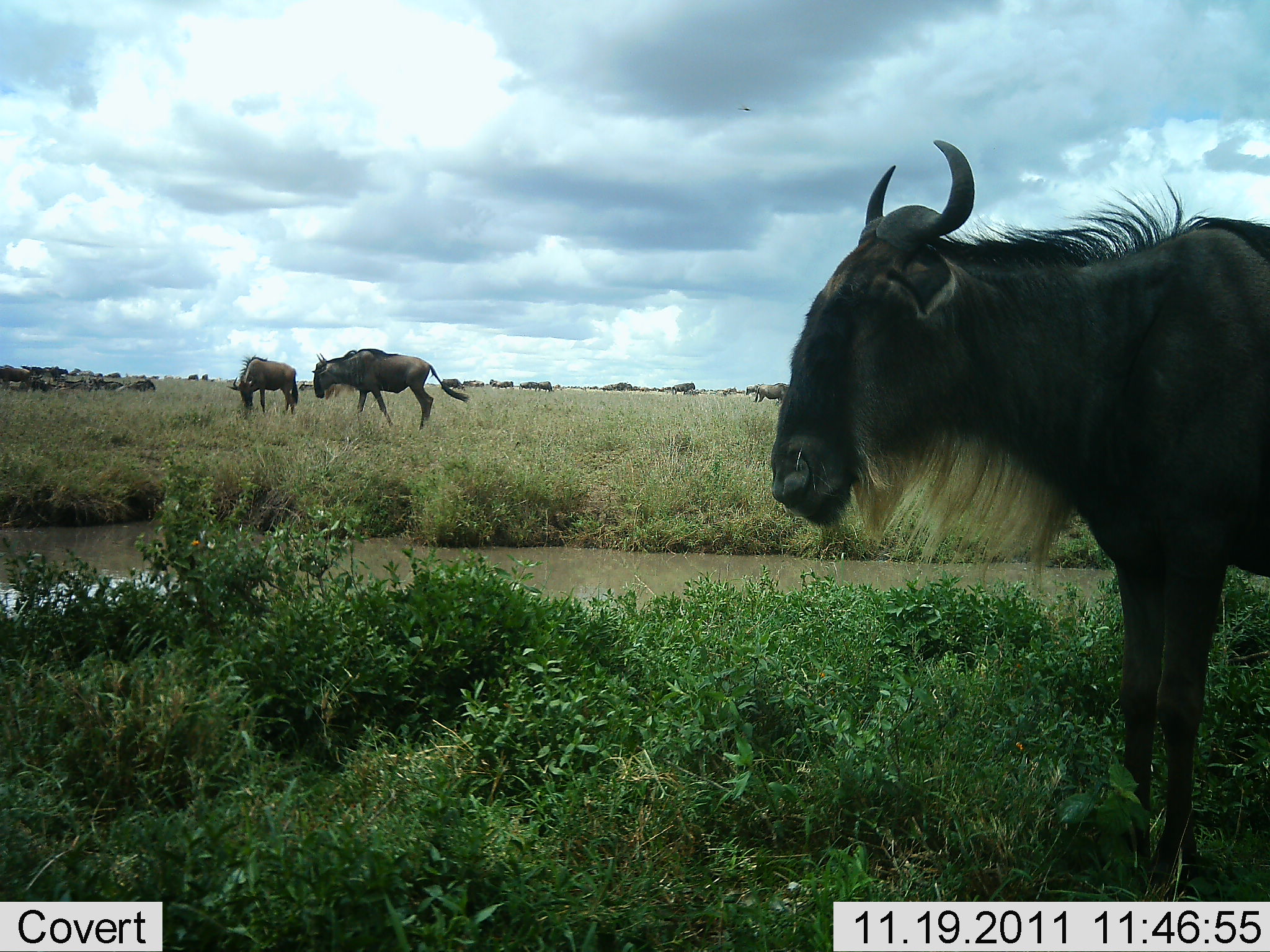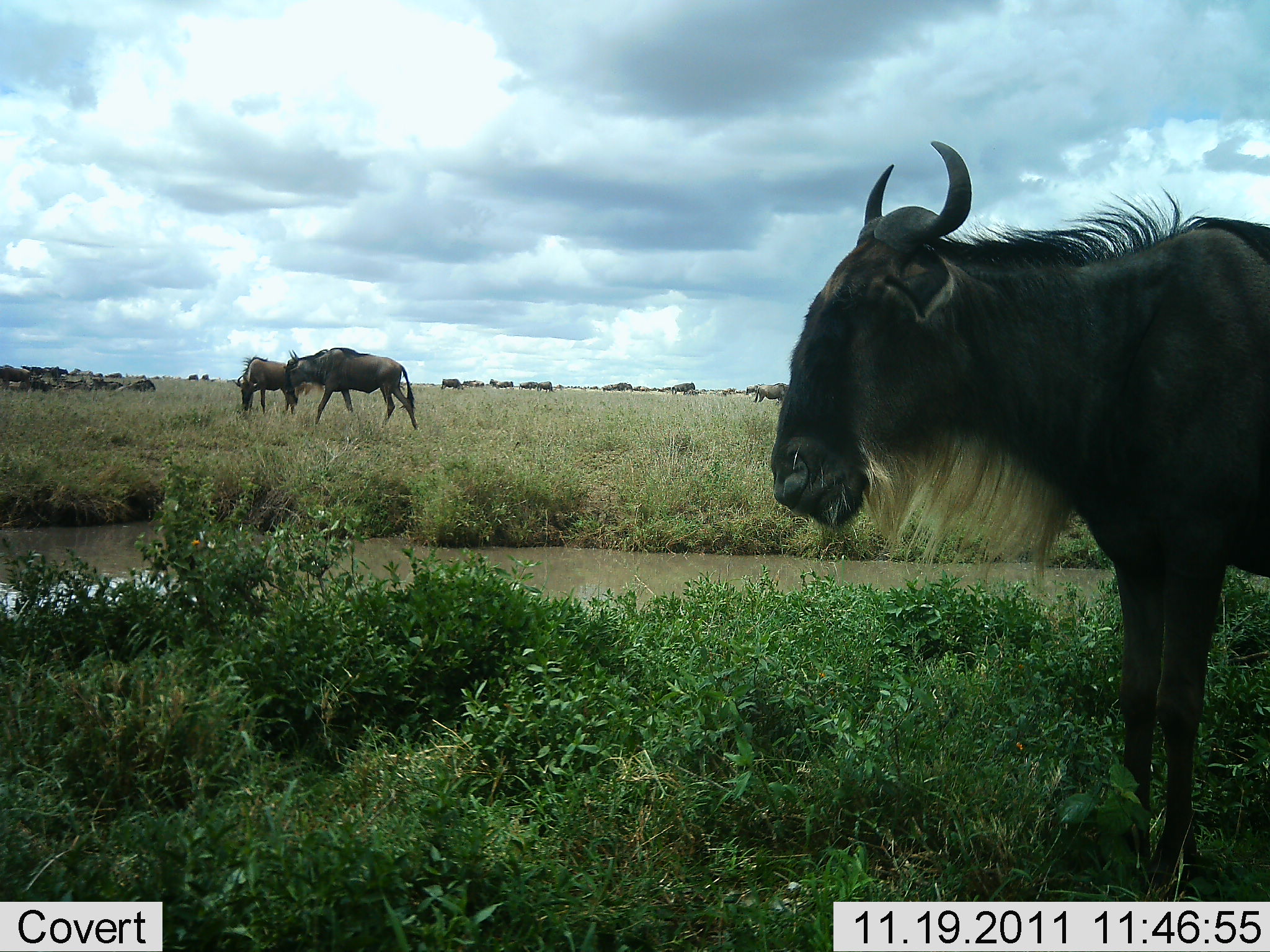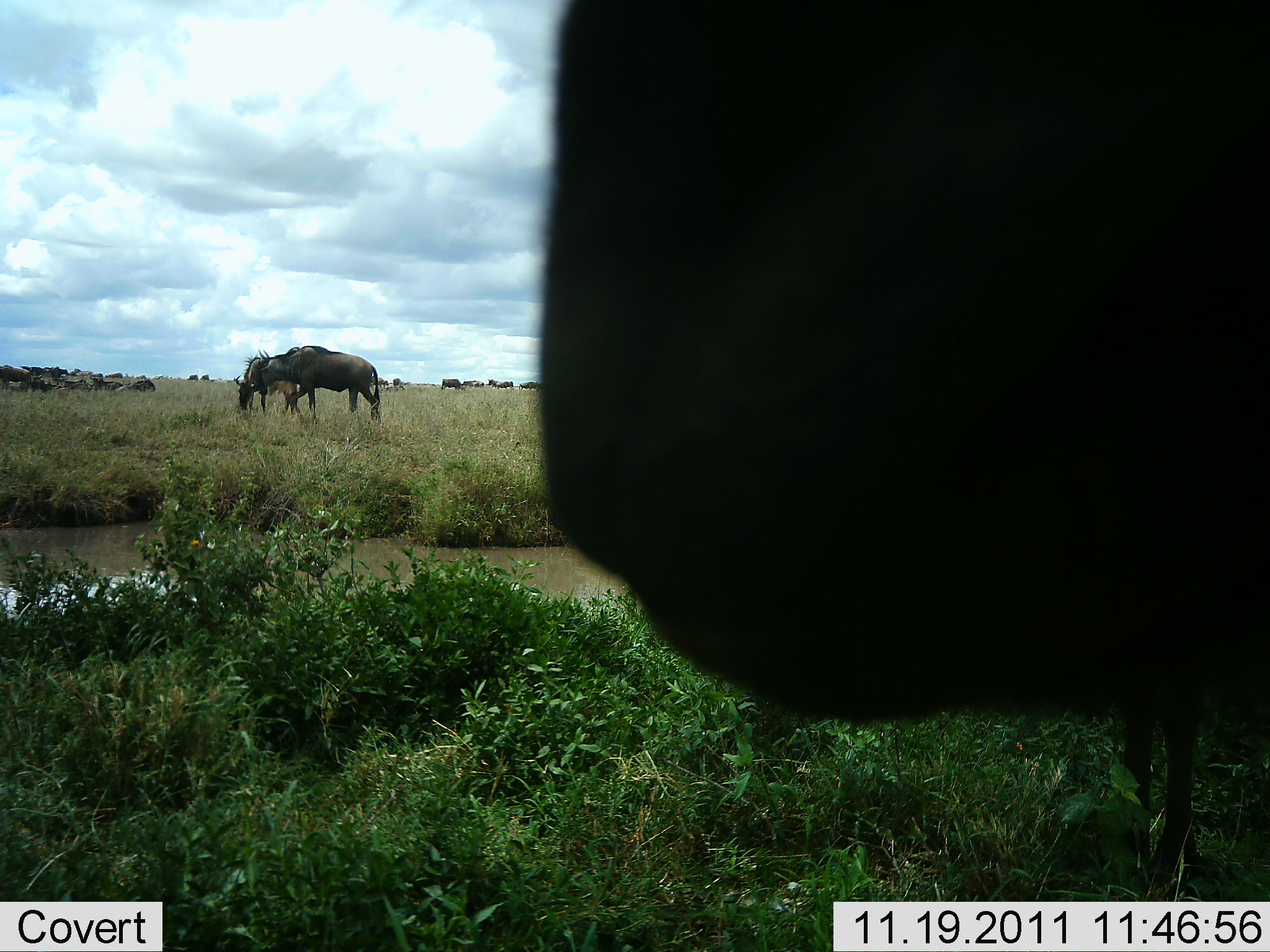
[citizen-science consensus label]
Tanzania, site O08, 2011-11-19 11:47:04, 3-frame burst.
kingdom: Animalia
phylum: Chordata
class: Mammalia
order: Artiodactyla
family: Bovidae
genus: Connochaetes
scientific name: Connochaetes taurinus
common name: blue wildebeest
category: wildebeest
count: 11-50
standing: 67%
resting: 25%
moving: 50%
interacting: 8%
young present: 0%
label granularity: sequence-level